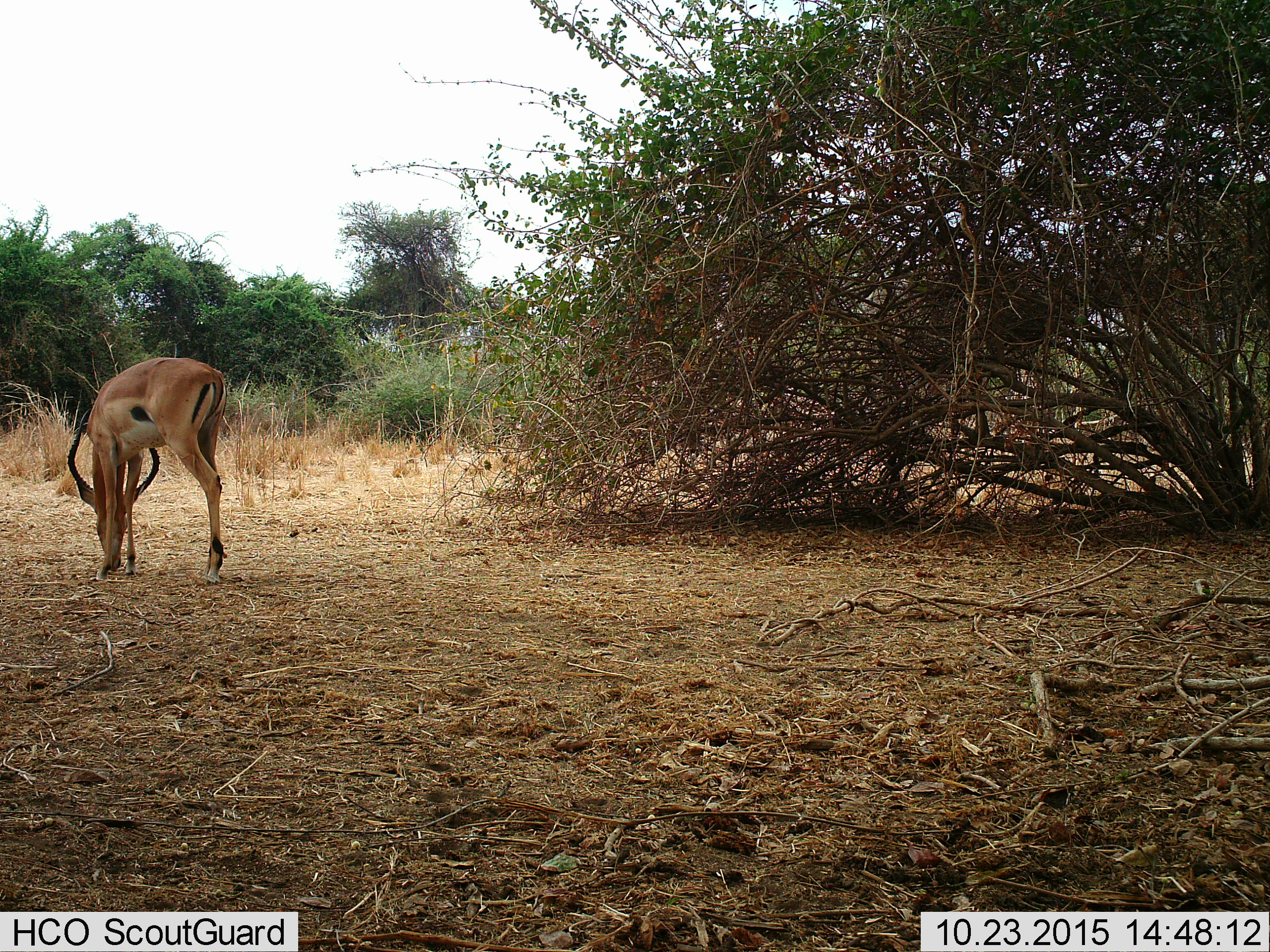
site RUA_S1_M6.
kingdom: Animalia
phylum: Chordata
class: Mammalia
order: Artiodactyla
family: Bovidae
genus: Aepyceros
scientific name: Aepyceros melampus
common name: impala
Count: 1.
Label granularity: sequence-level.